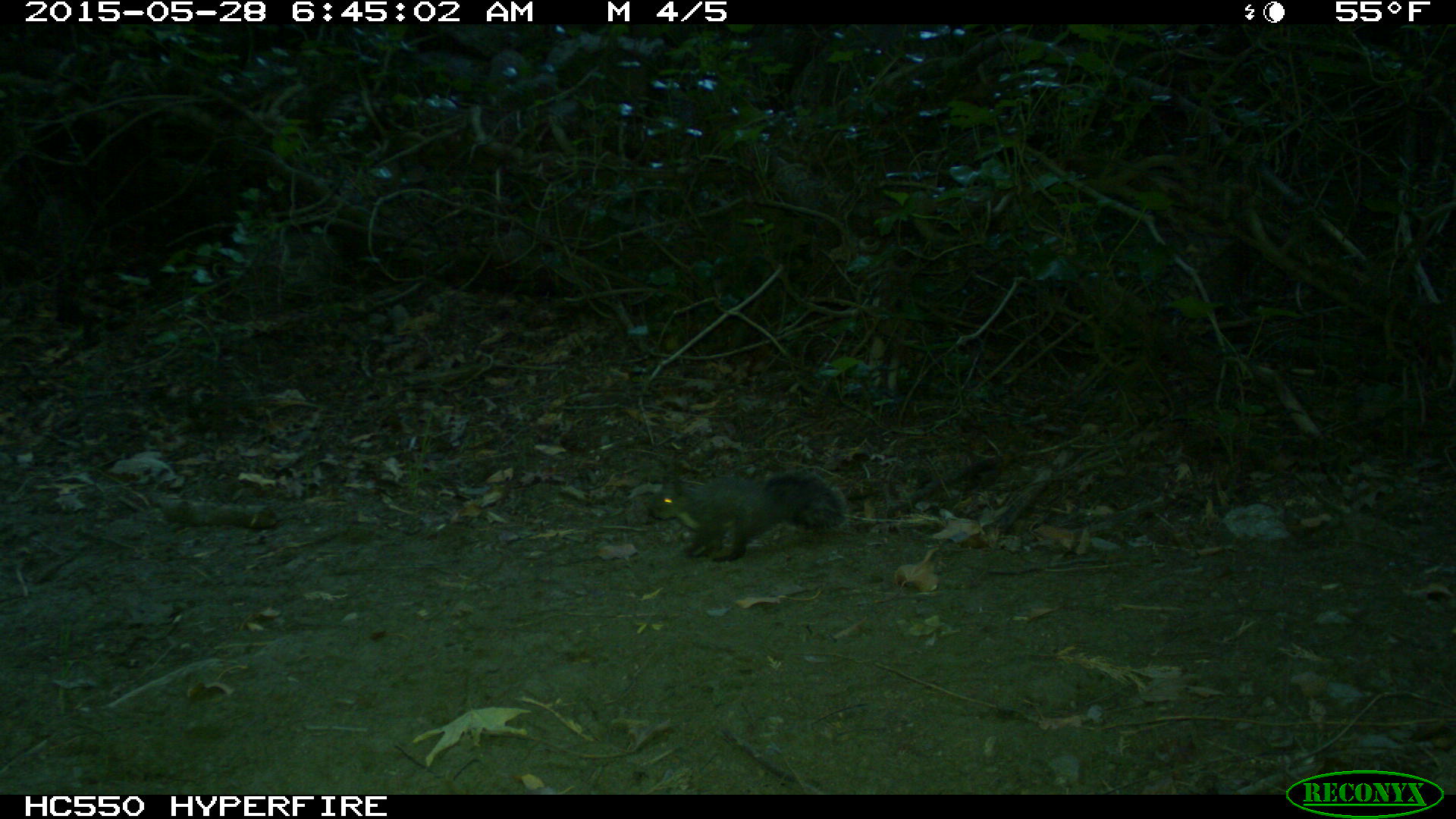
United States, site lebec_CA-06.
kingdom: Animalia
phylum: Chordata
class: Mammalia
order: Rodentia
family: Sciuridae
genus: Sciurus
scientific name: Sciurus carolinensis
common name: eastern gray squirrel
Sciurus carolinensis (eastern gray squirrel).